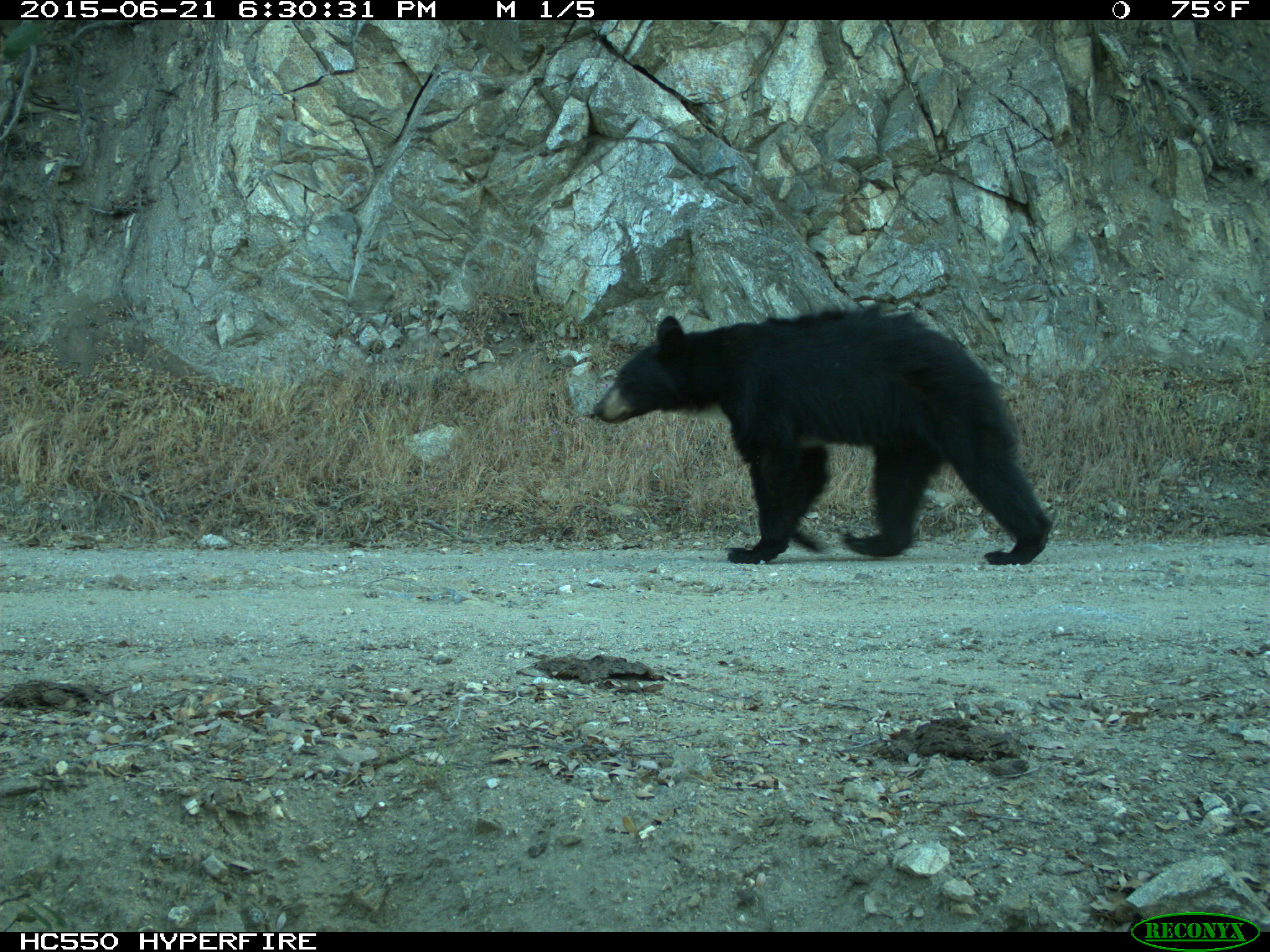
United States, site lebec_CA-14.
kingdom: Animalia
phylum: Chordata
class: Mammalia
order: Carnivora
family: Ursidae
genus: Ursus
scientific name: Ursus americanus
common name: american black bear